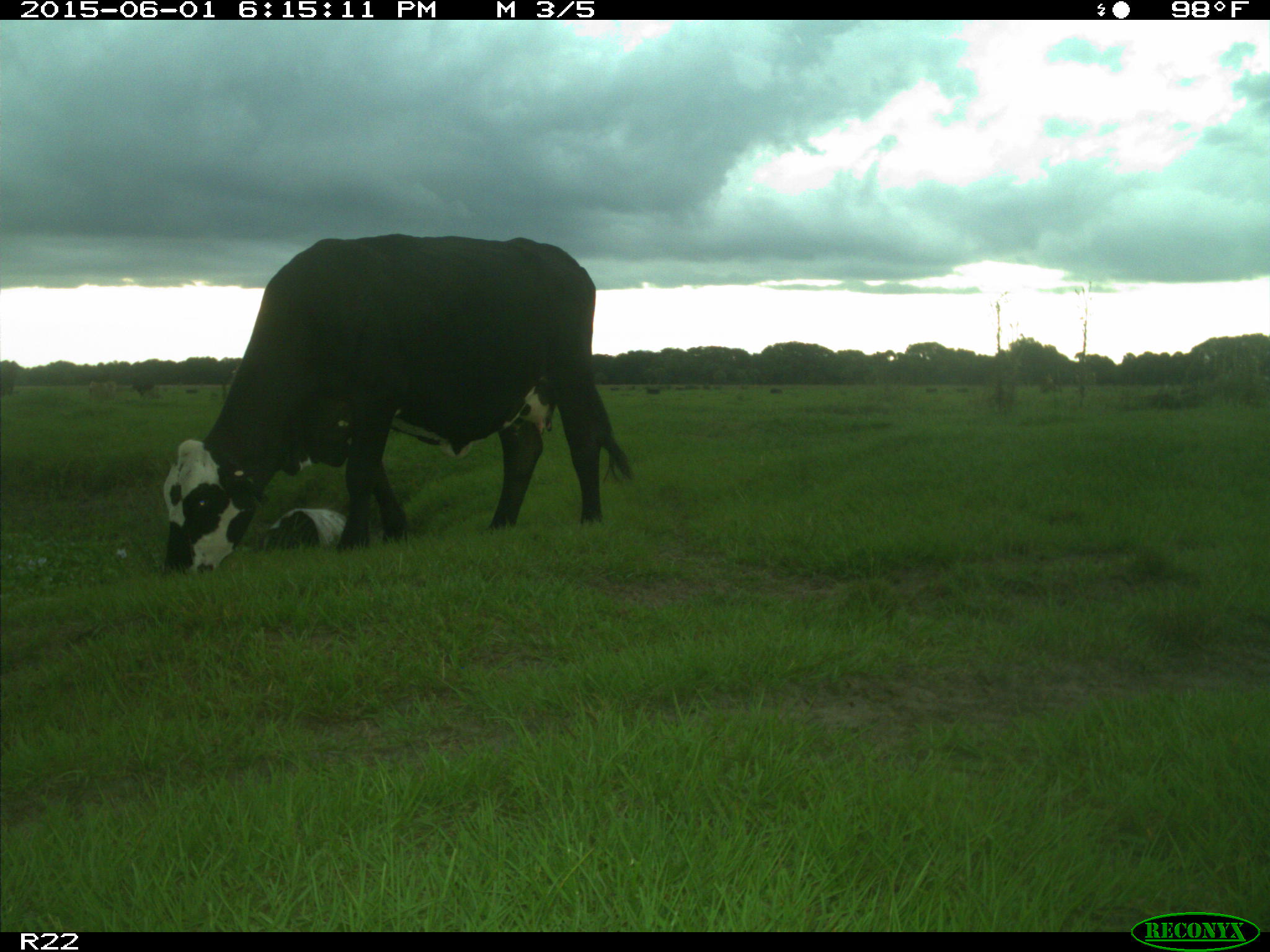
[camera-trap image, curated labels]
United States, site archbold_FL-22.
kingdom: Animalia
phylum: Chordata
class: Mammalia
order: Artiodactyla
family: Bovidae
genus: Bos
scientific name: Bos taurus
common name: domestic cow